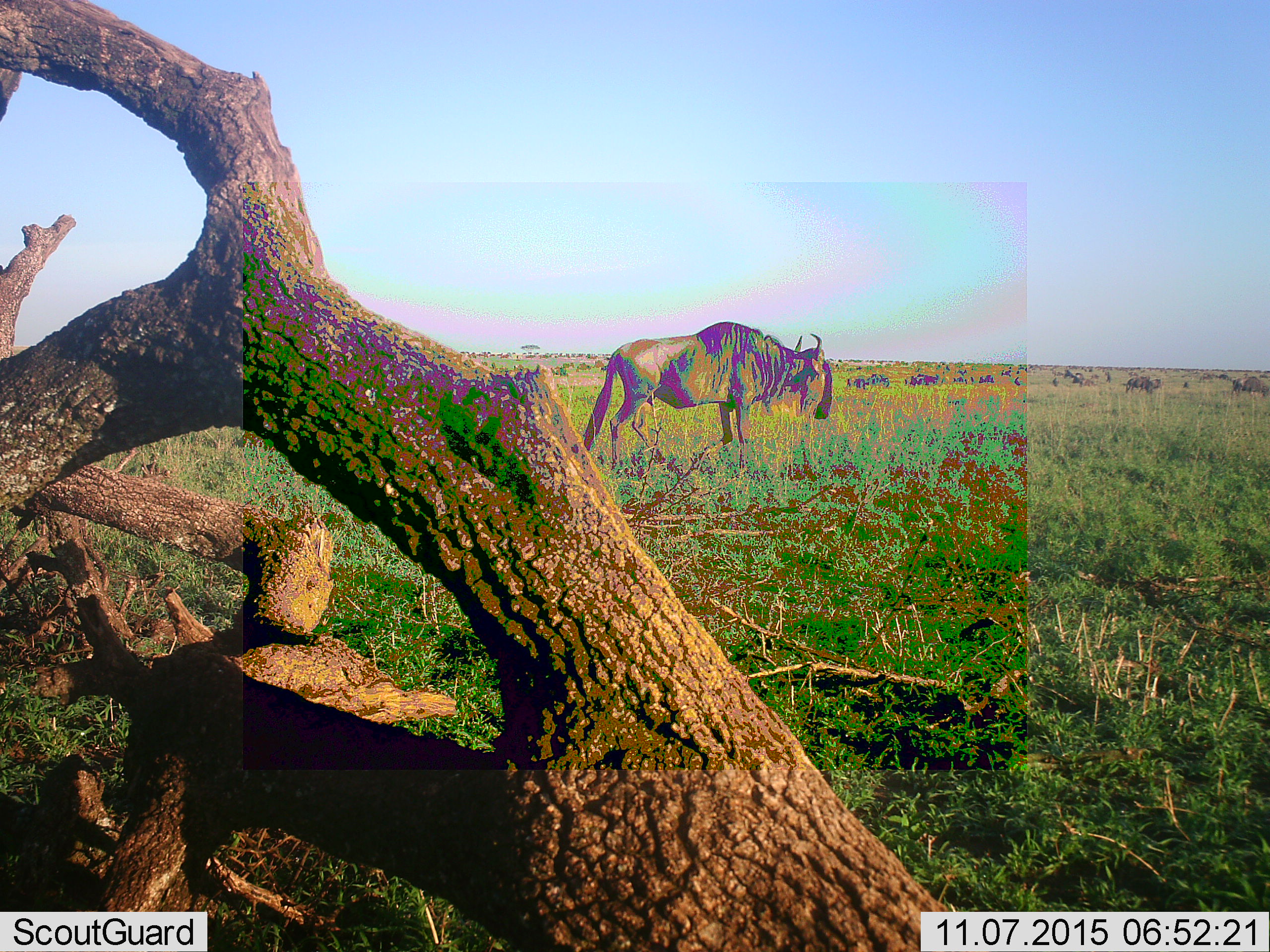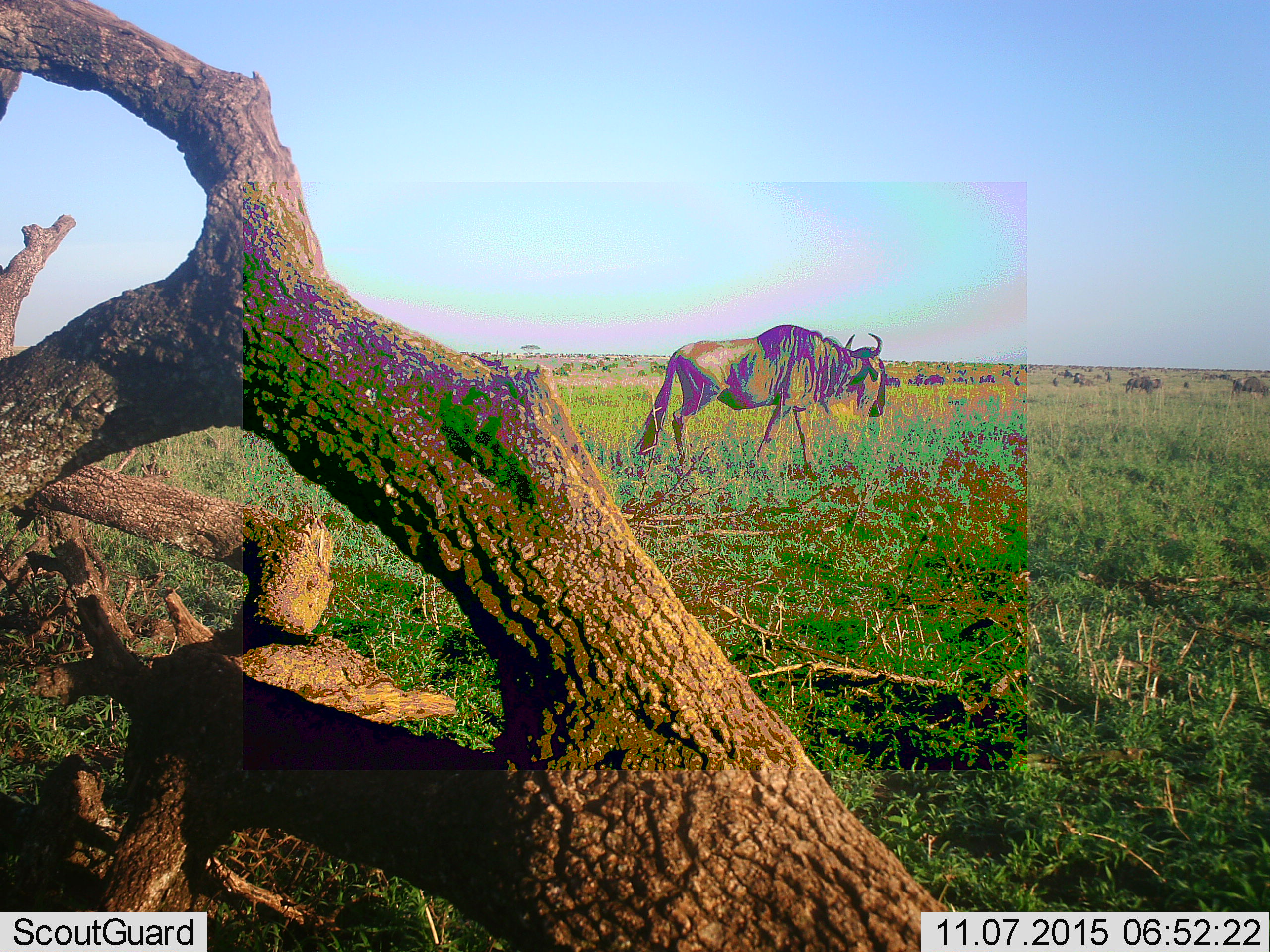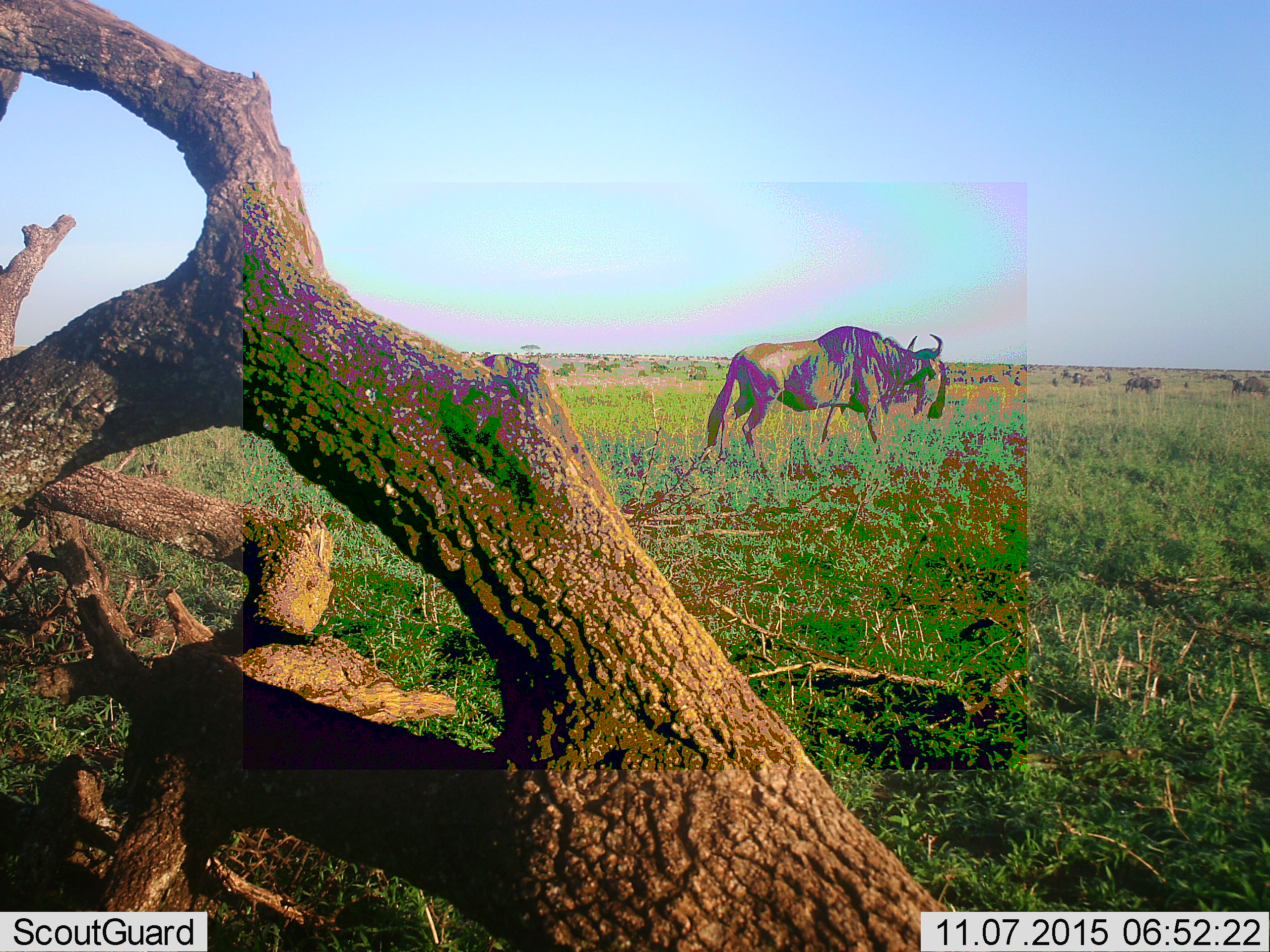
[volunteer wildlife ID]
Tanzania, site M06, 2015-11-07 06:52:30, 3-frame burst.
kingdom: Animalia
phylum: Chordata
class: Mammalia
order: Artiodactyla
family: Bovidae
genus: Connochaetes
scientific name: Connochaetes taurinus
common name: blue wildebeest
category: wildebeest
Wildebeest (blue wildebeest) (Connochaetes taurinus), count 11-50. Behavior (volunteer vote fractions): standing 89%, resting 22%, moving 67%, interacting 11%. Young present (vote fraction): 0%. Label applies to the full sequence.